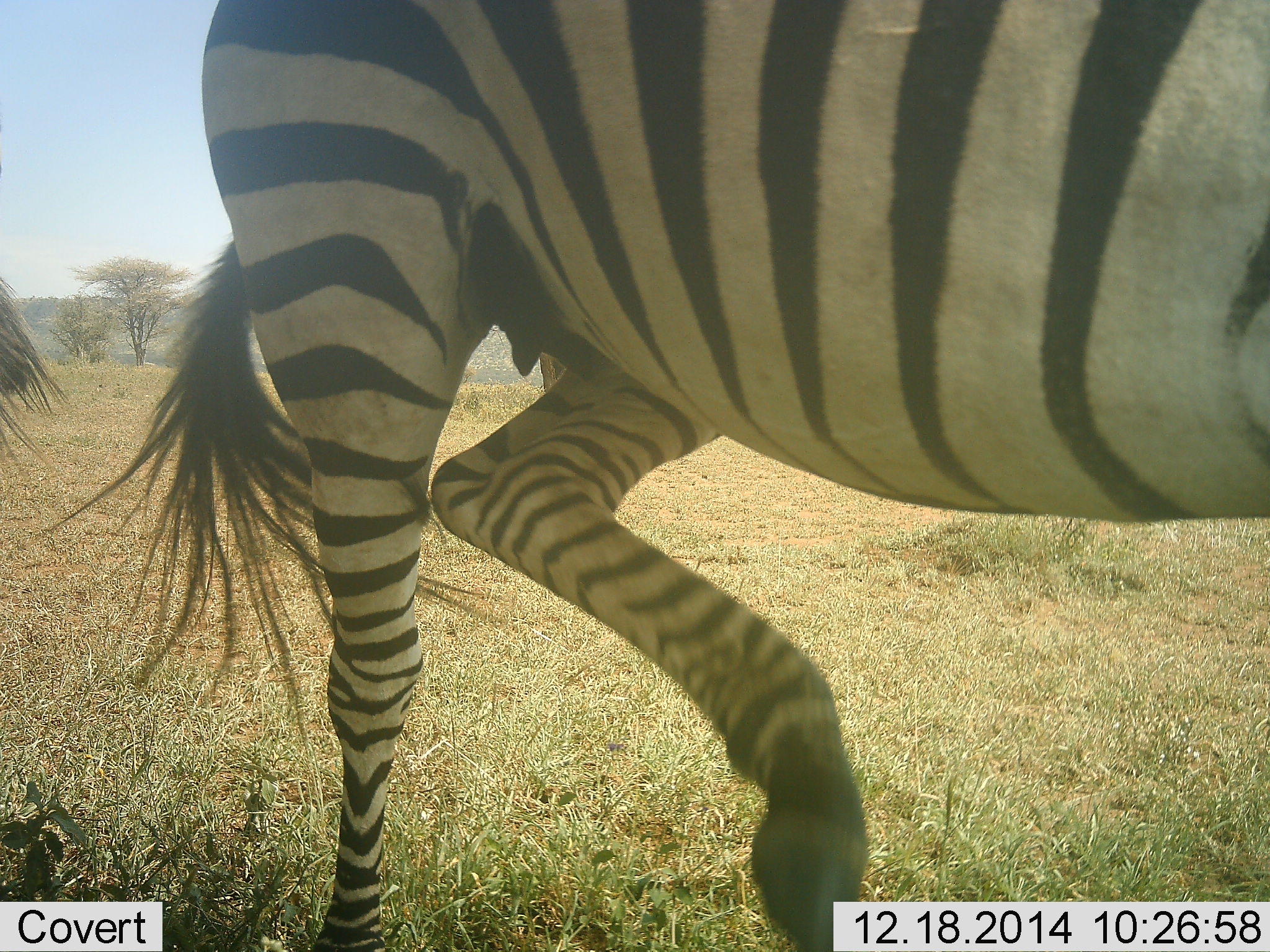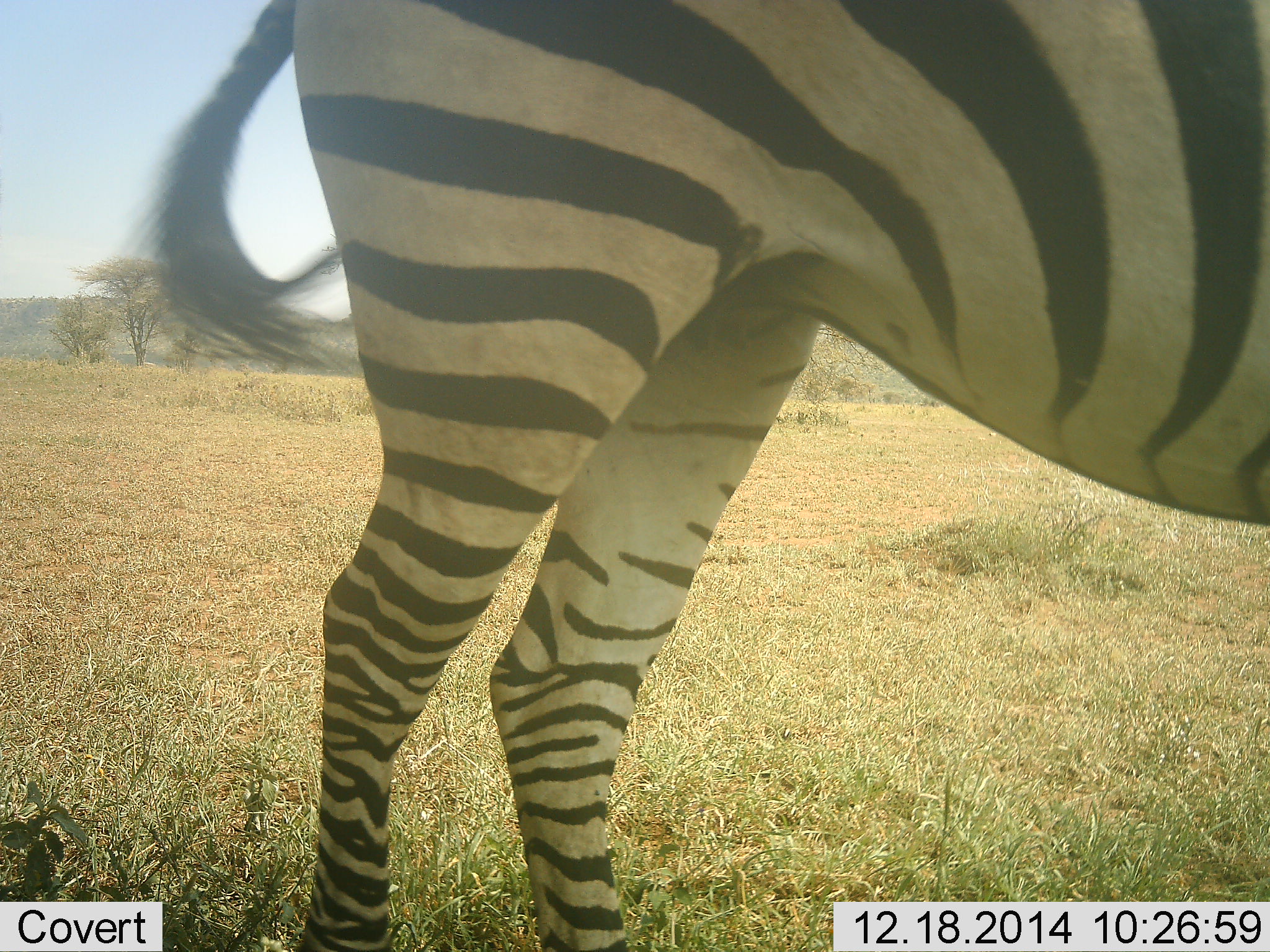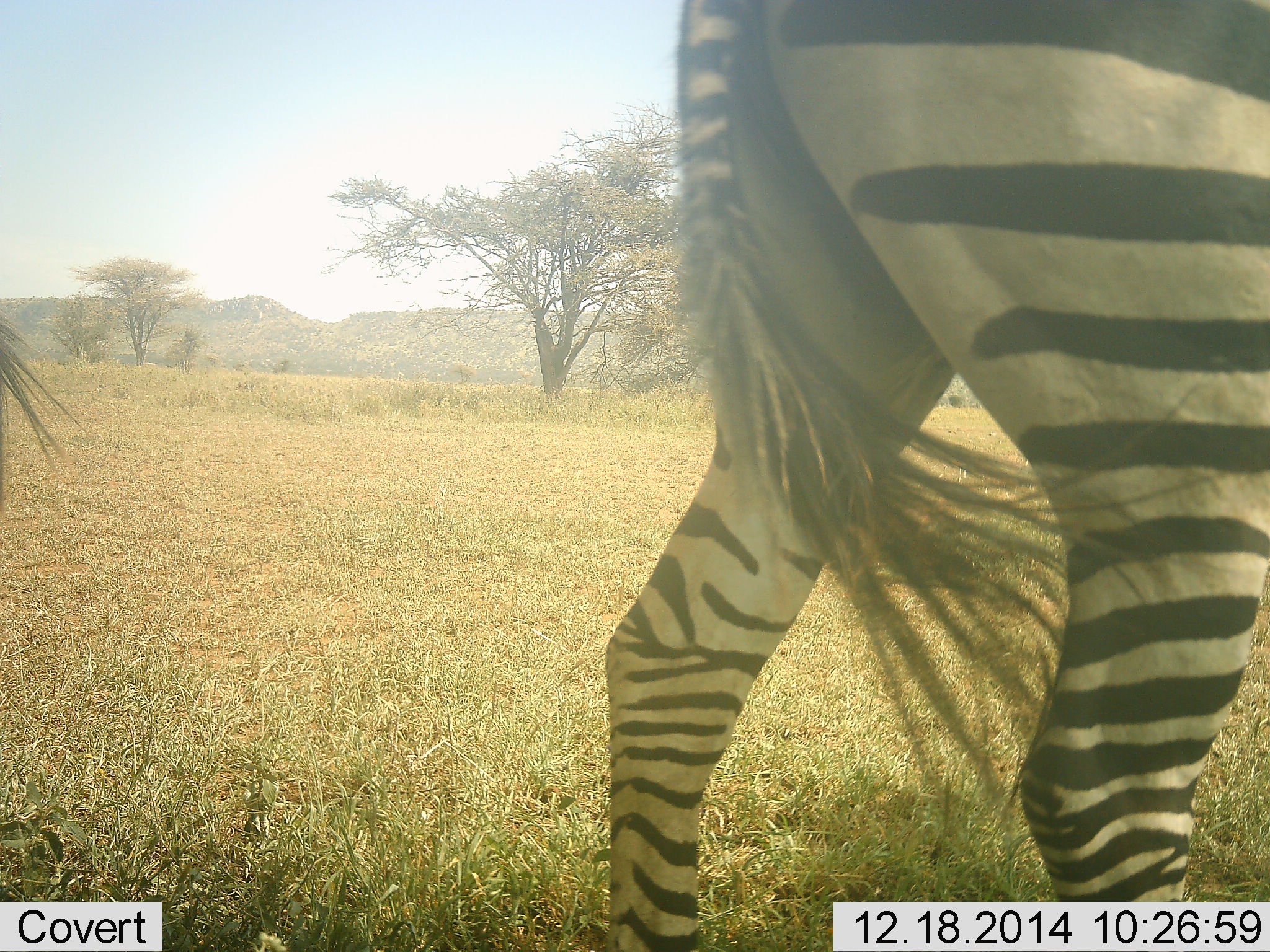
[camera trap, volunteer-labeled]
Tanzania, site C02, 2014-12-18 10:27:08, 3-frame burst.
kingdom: Animalia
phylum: Chordata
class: Mammalia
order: Perissodactyla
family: Equidae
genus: Equus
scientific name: Equus quagga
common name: plains zebra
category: zebra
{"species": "zebra (plains zebra) (Equus quagga)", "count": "1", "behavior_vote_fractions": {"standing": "50%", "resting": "10%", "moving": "40%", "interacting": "0%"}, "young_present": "0%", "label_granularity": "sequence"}